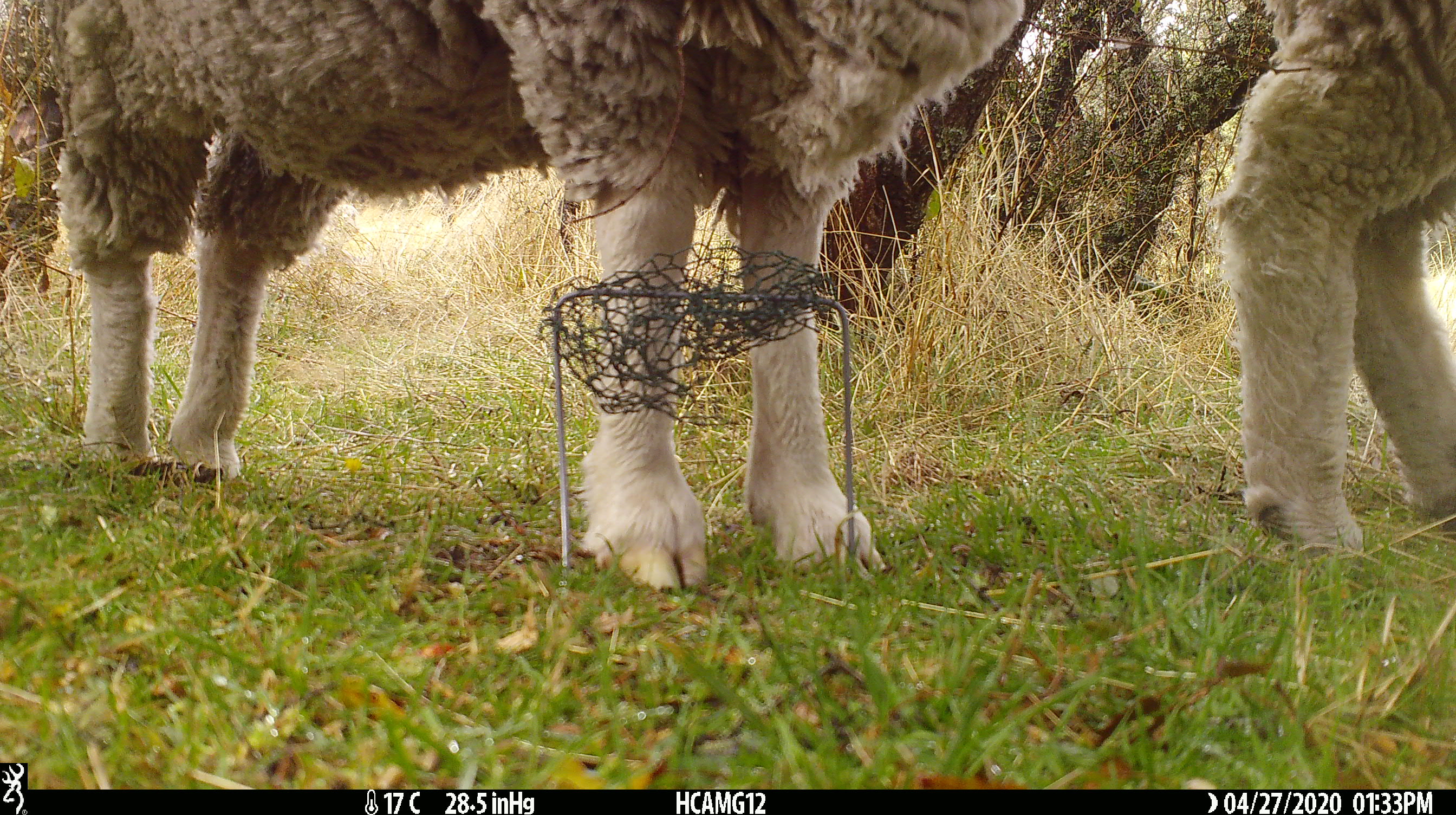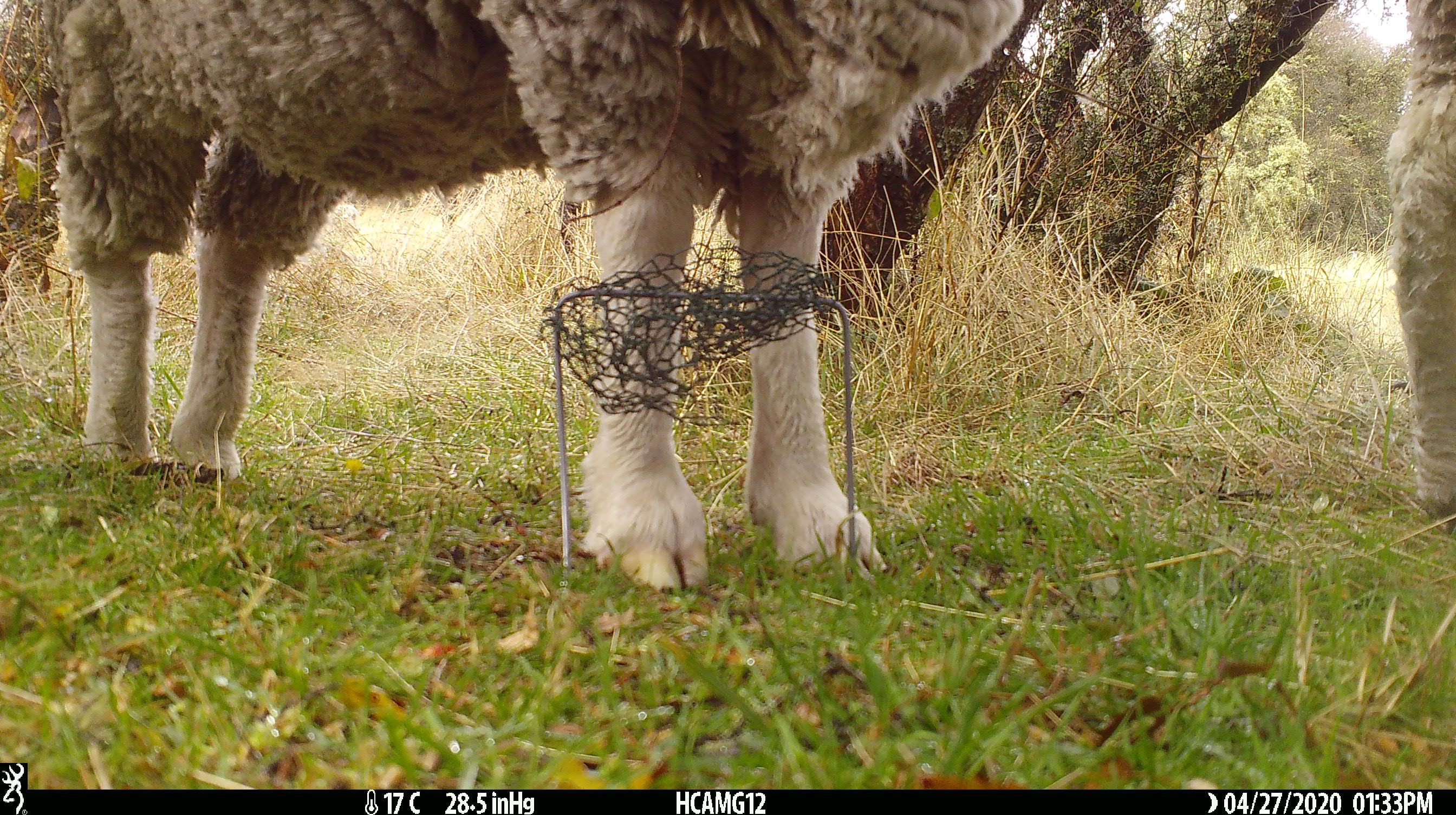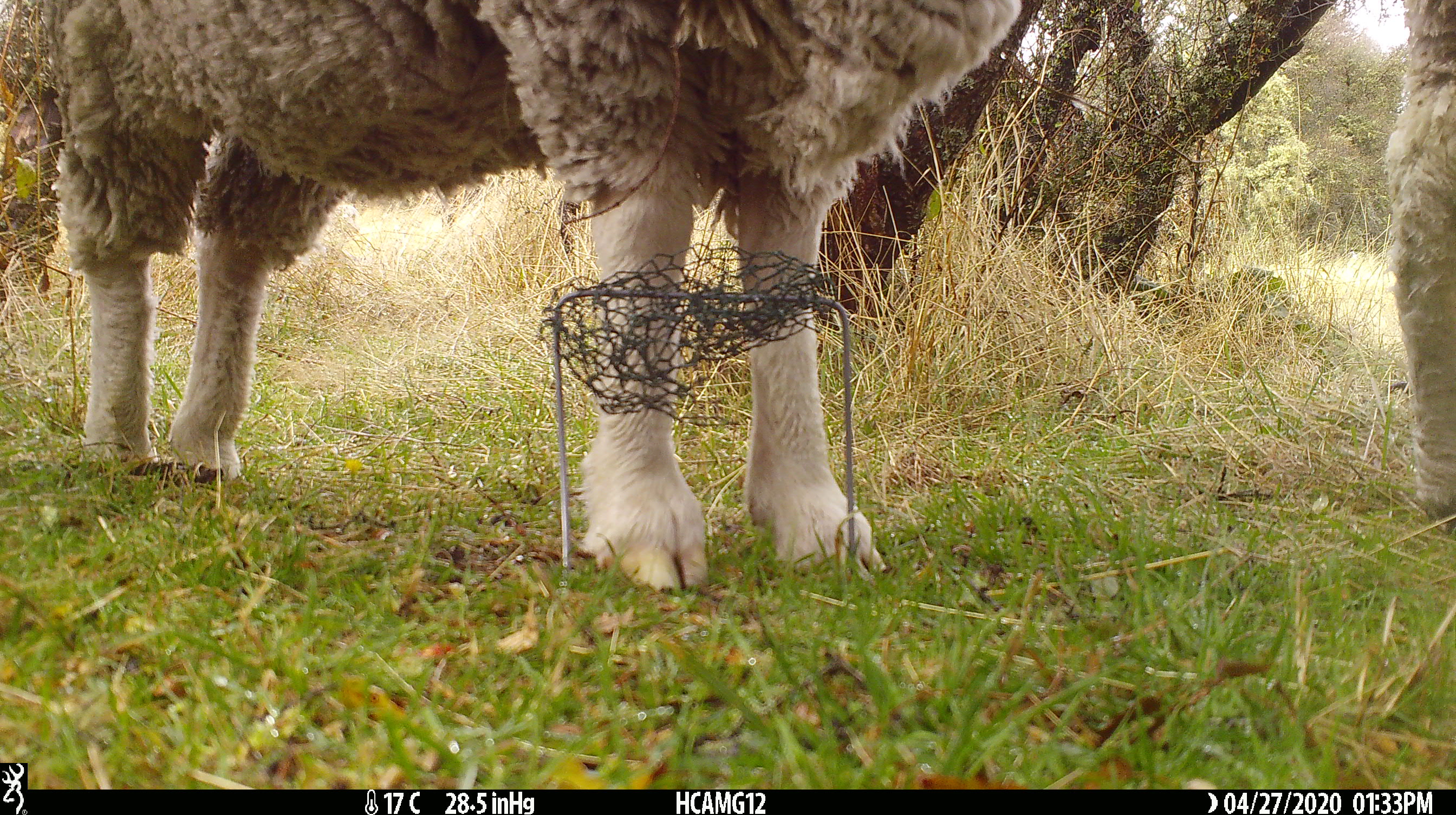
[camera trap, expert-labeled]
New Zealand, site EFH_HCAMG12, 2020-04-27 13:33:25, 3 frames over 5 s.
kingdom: Animalia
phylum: Chordata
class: Mammalia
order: Artiodactyla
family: Bovidae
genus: Ovis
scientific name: Ovis aries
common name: domestic sheep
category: sheep